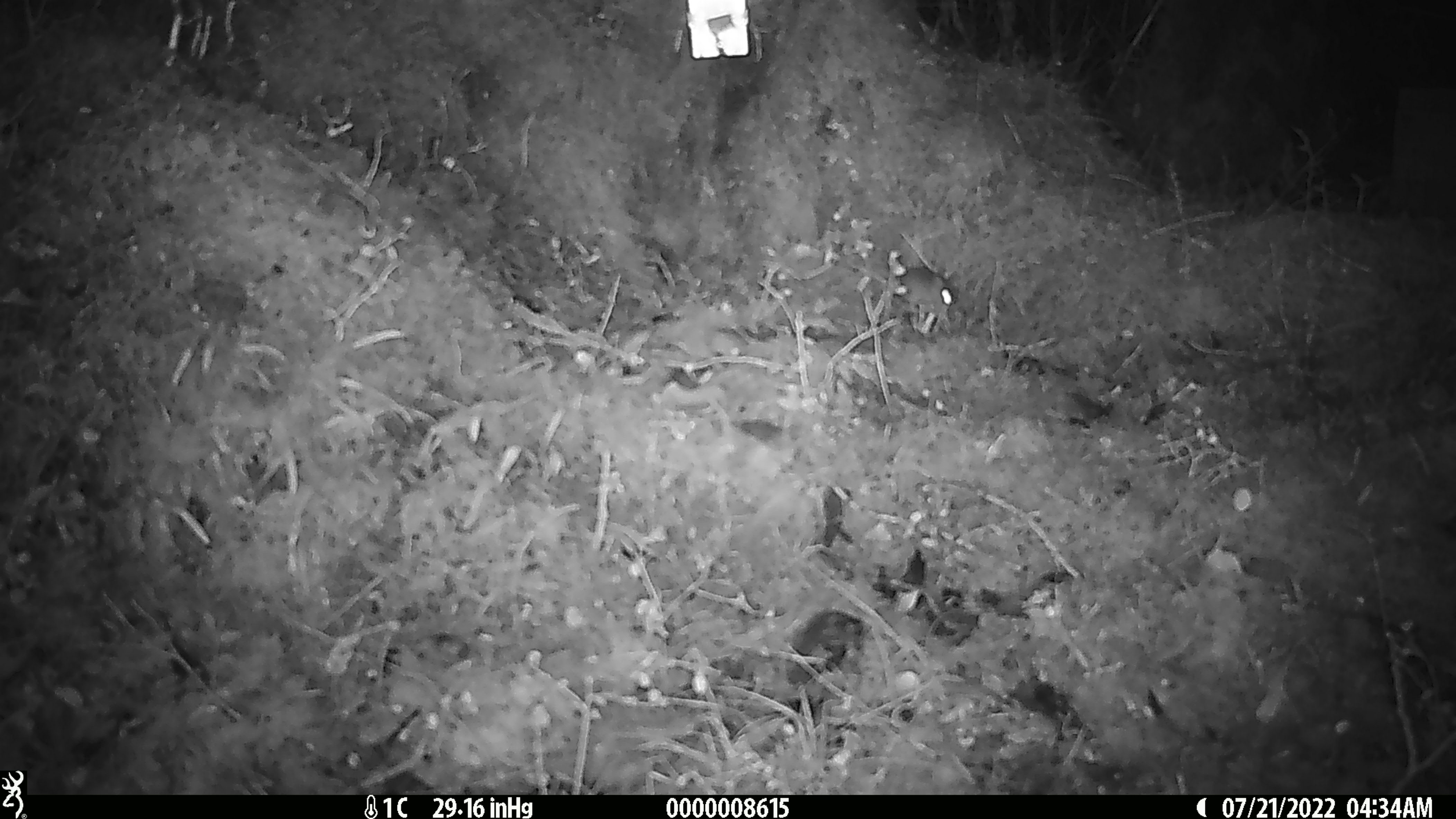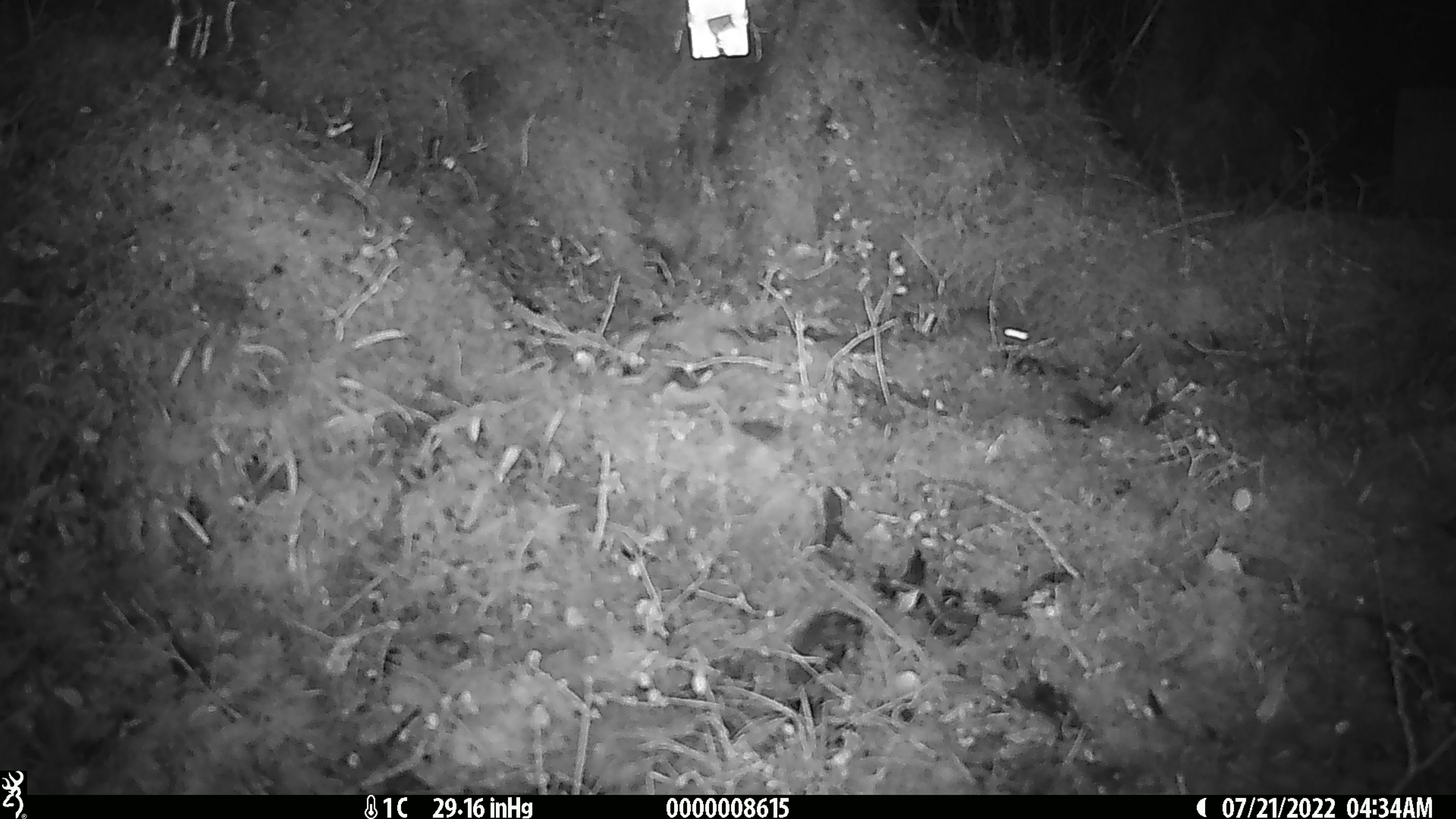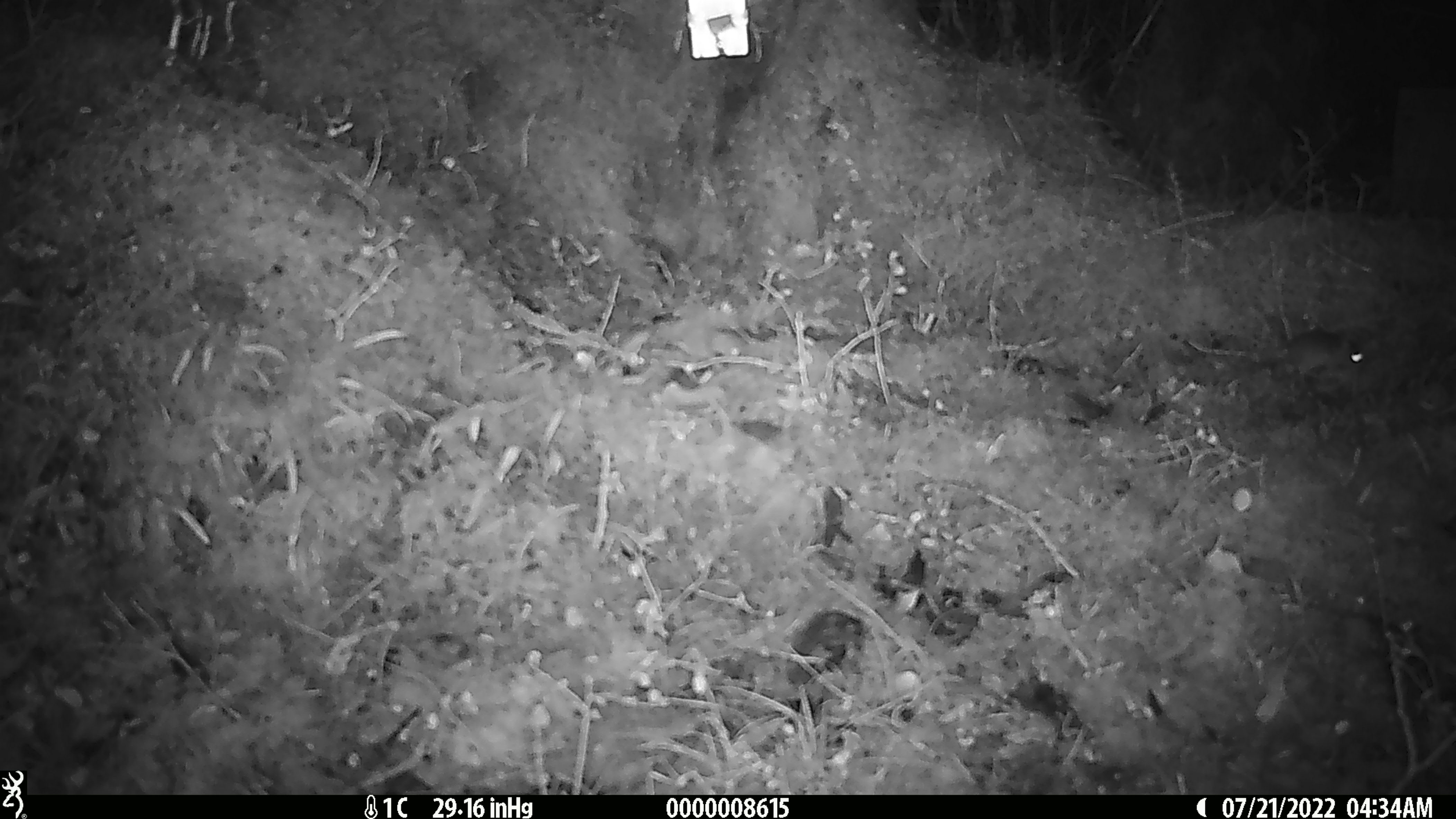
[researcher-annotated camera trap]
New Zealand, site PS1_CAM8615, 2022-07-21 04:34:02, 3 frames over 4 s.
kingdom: Animalia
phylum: Chordata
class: Mammalia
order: Rodentia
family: Muridae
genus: Mus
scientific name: Mus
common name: mouse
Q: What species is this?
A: Mouse (Mus).